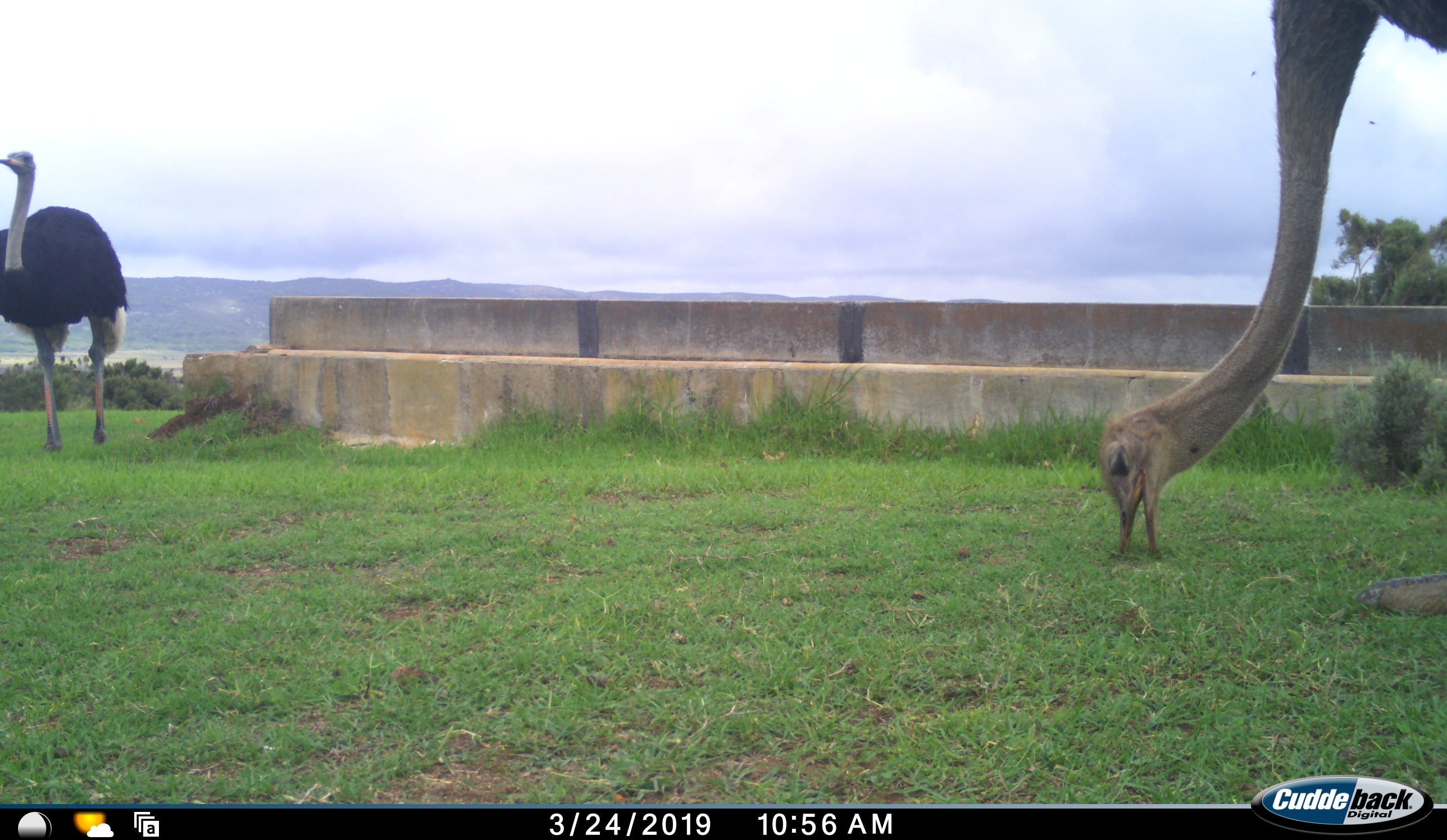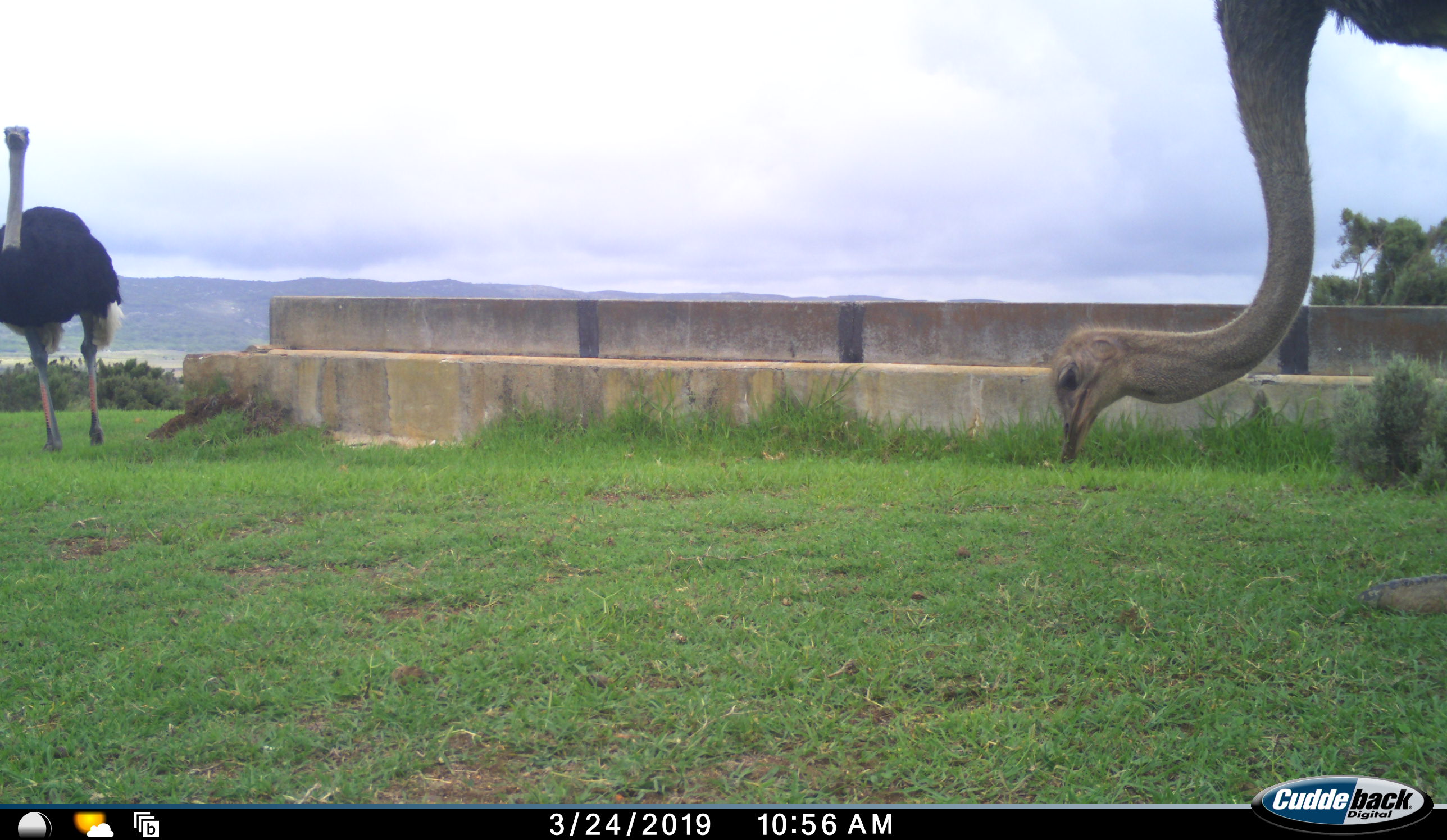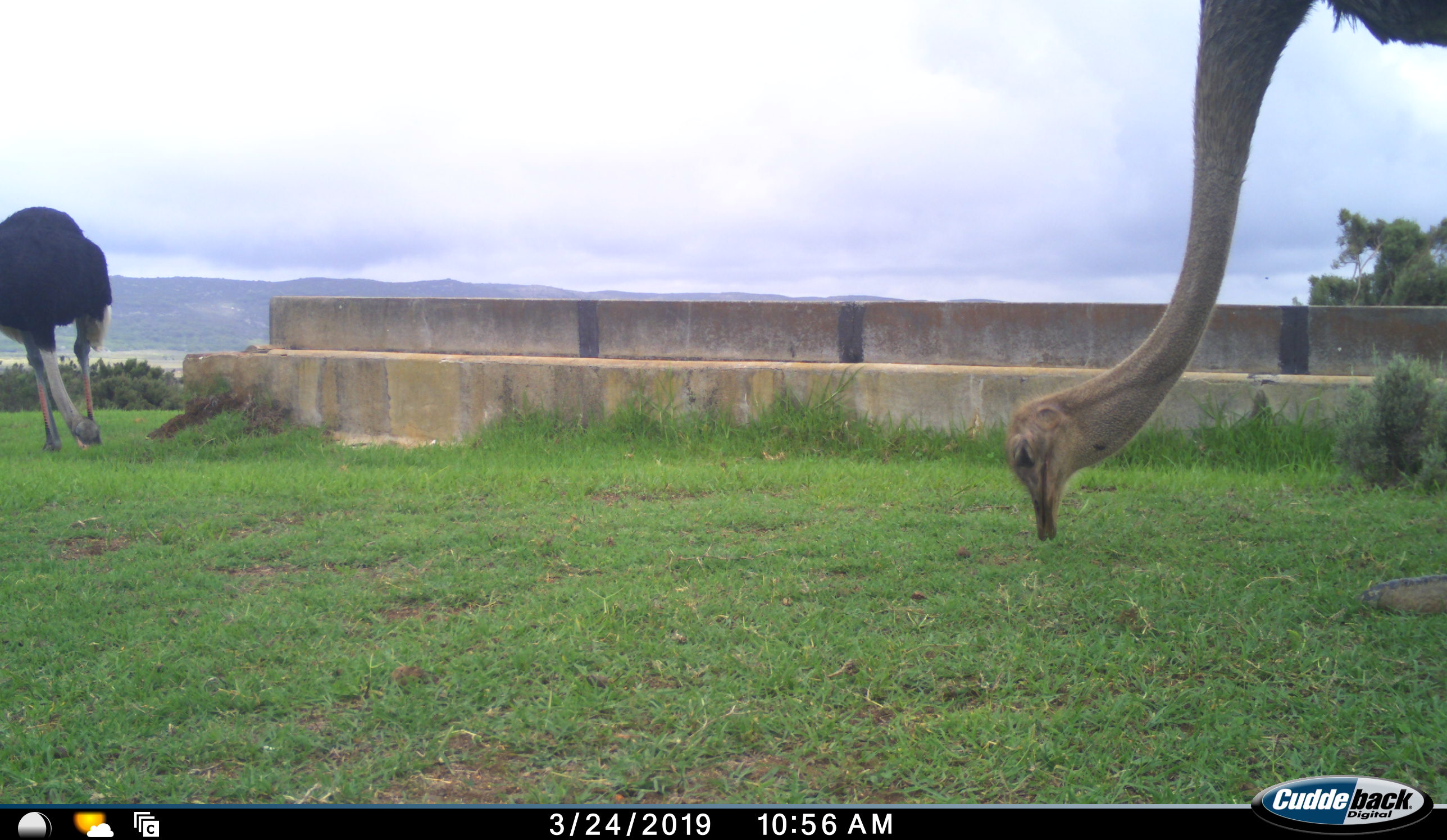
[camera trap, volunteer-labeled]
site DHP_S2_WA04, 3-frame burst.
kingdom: Animalia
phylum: Chordata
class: Aves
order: Struthioniformes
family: Struthionidae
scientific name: Struthionidae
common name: ostrich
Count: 2.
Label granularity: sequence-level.